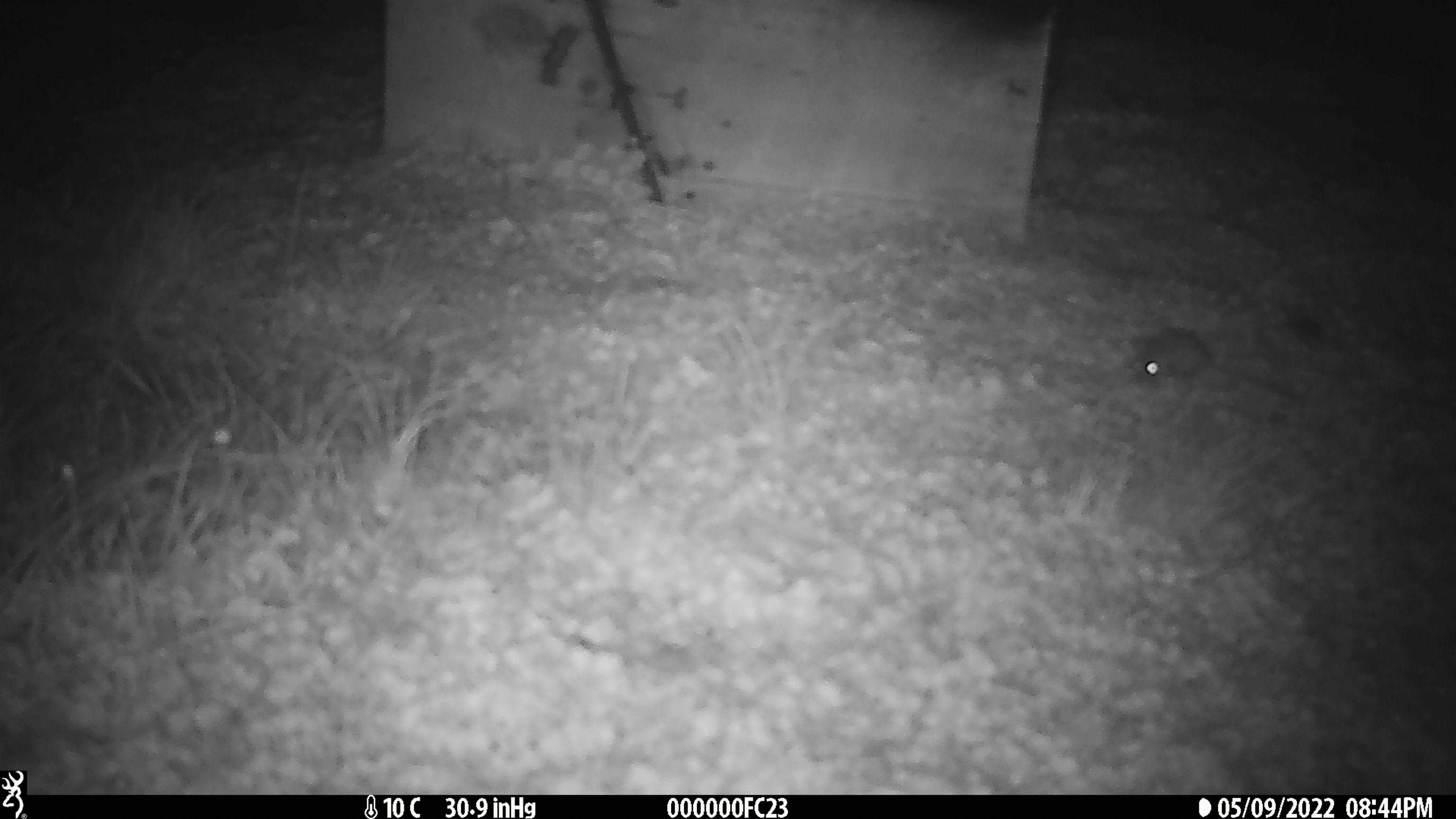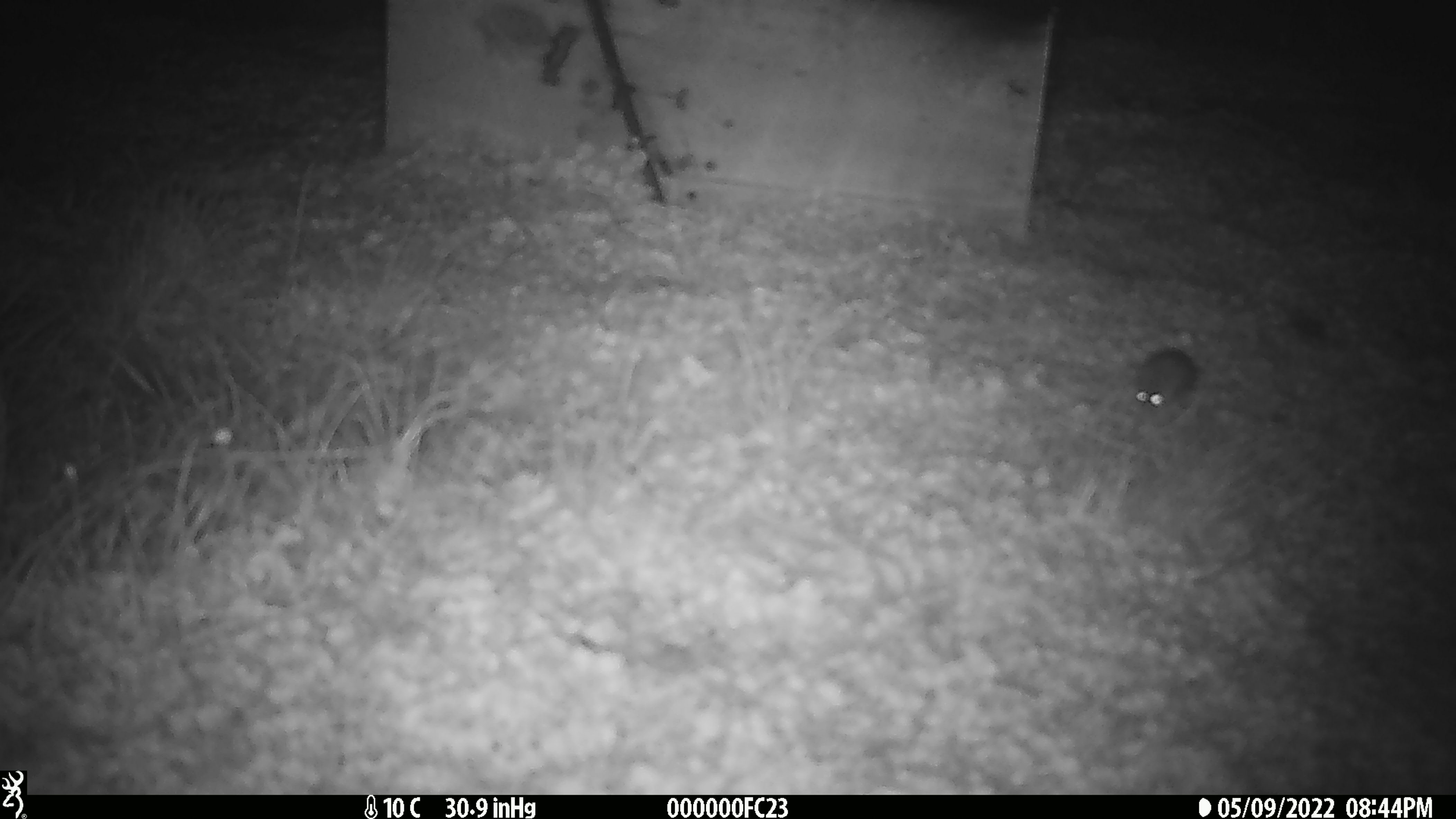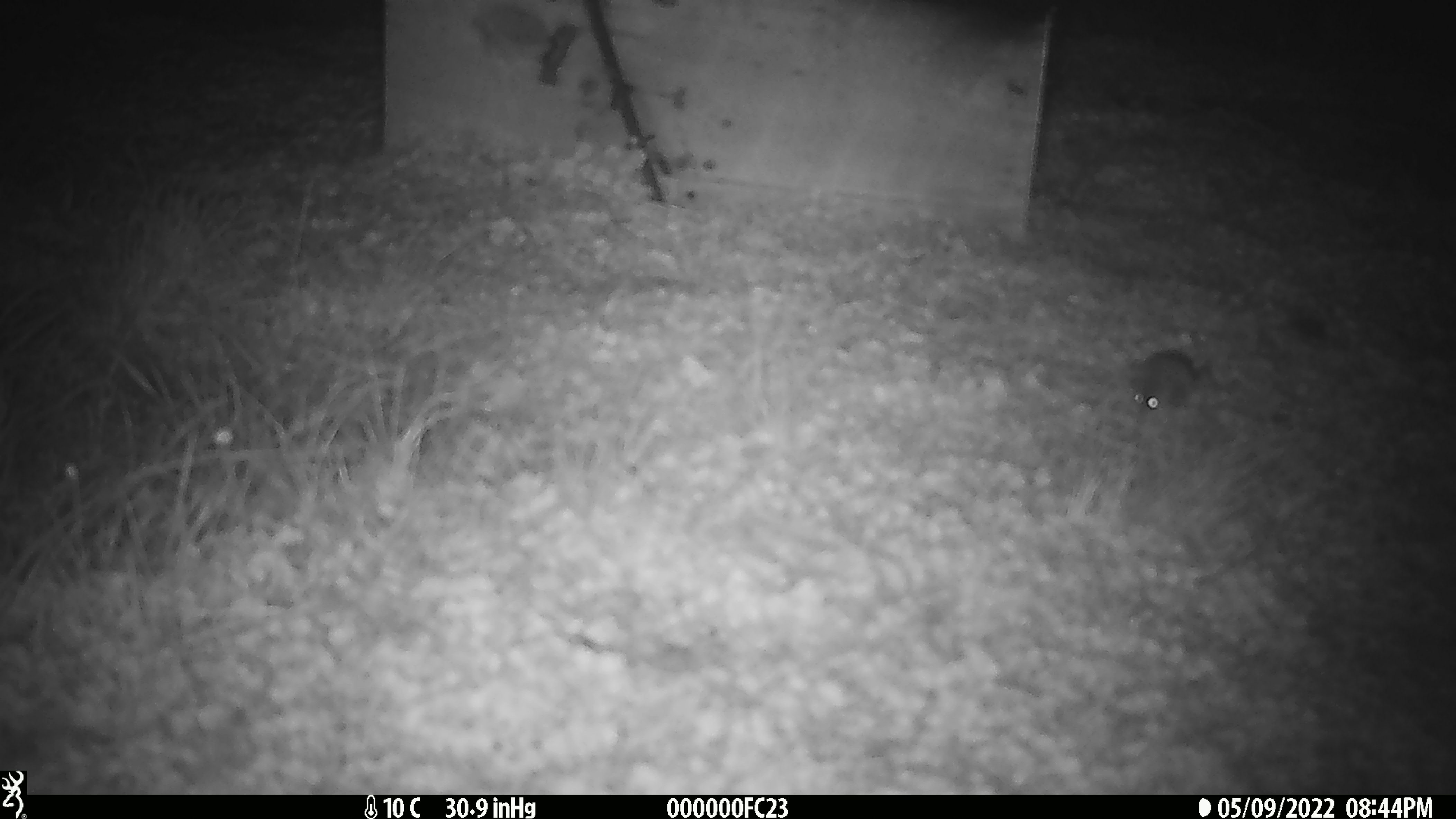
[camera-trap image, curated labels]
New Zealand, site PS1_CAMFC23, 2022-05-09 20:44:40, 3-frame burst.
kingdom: Animalia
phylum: Chordata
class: Mammalia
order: Rodentia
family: Muridae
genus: Mus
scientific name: Mus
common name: mouse